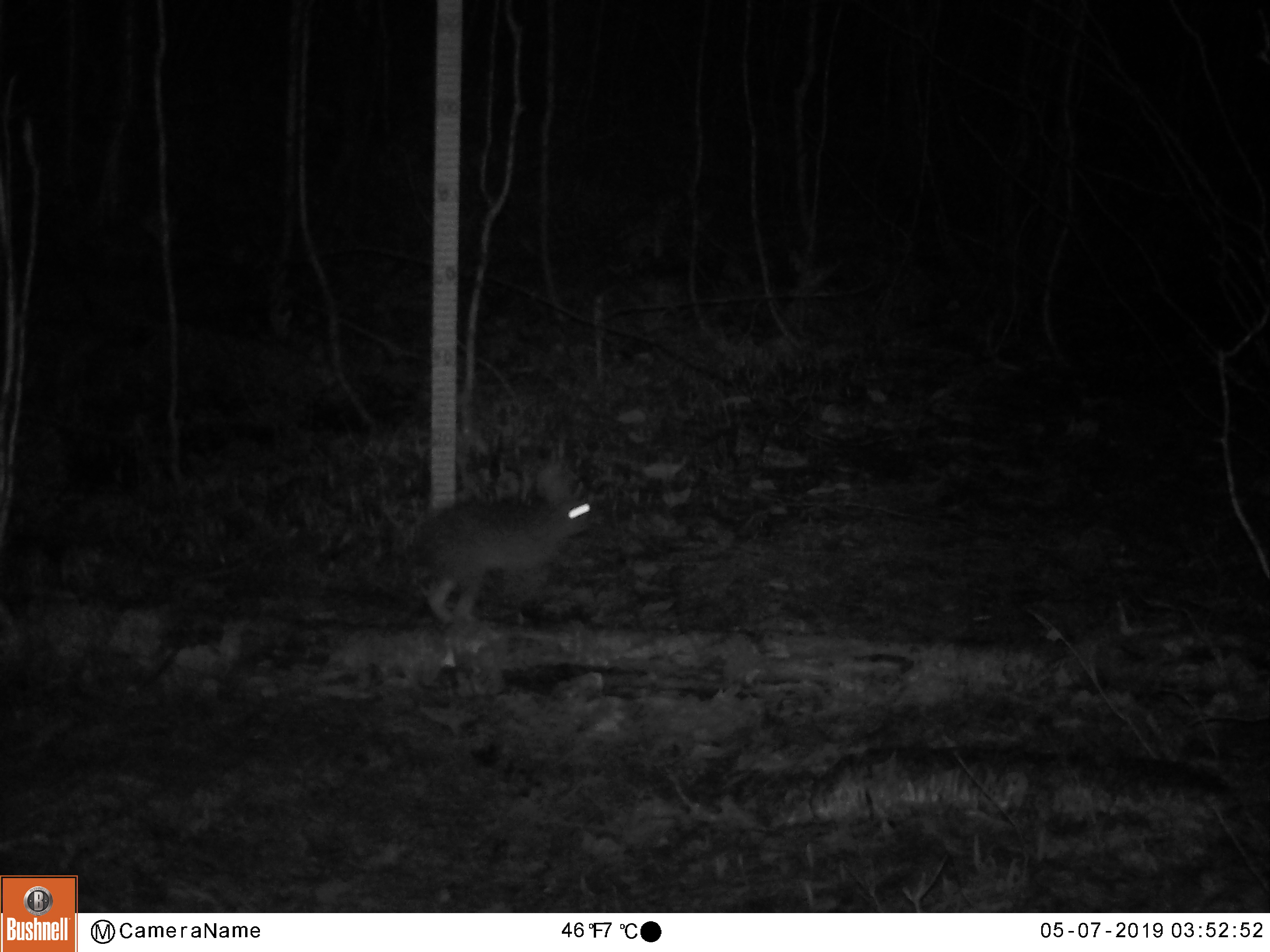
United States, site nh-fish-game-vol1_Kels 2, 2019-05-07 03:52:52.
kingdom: Animalia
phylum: Chordata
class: Mammalia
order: Lagomorpha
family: Leporidae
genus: Lepus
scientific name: Lepus americanus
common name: snowshoe hare